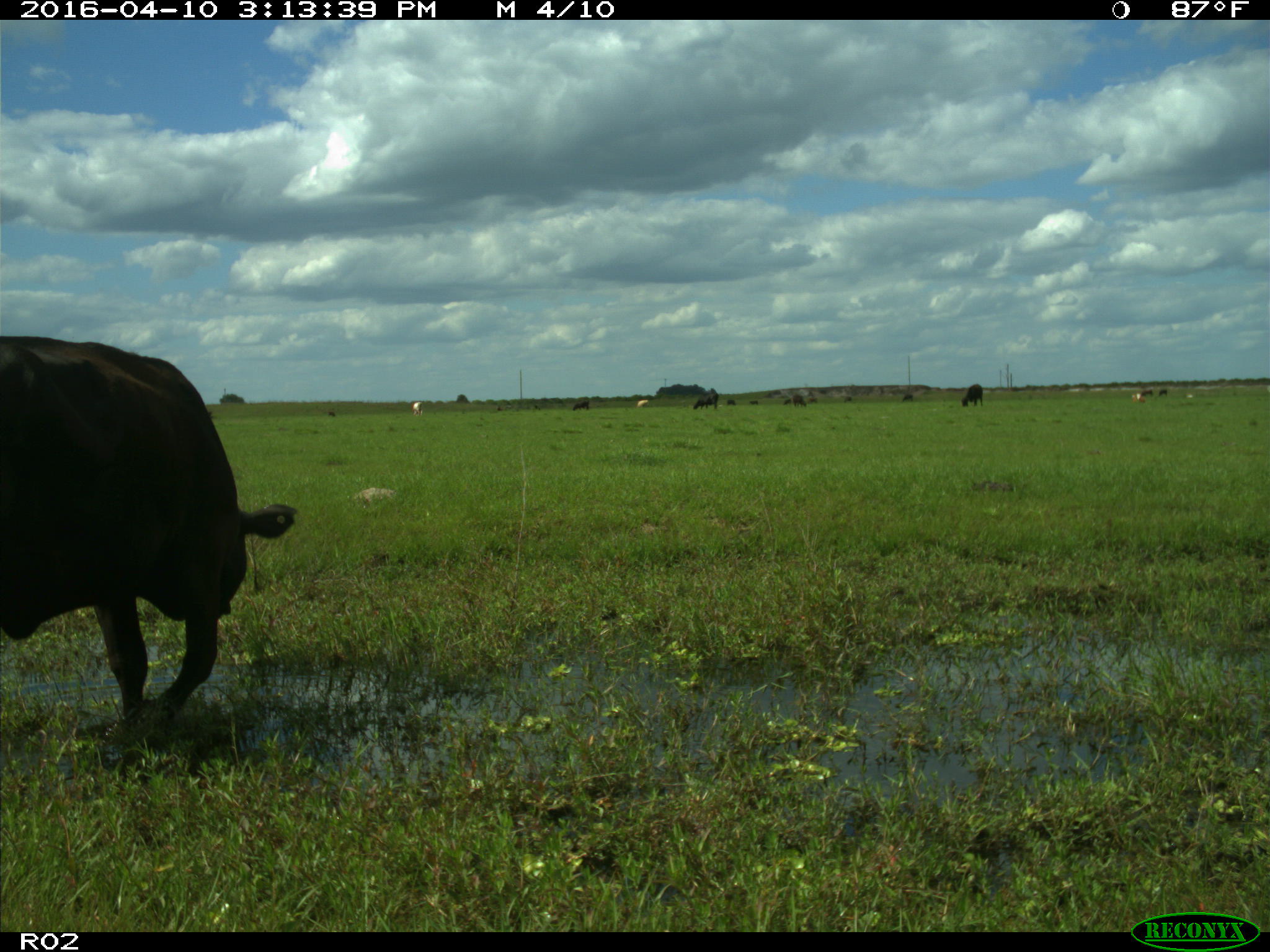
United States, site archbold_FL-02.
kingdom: Animalia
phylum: Chordata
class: Mammalia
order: Artiodactyla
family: Bovidae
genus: Bos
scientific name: Bos taurus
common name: domestic cow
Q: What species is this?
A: Bos taurus (domestic cow).